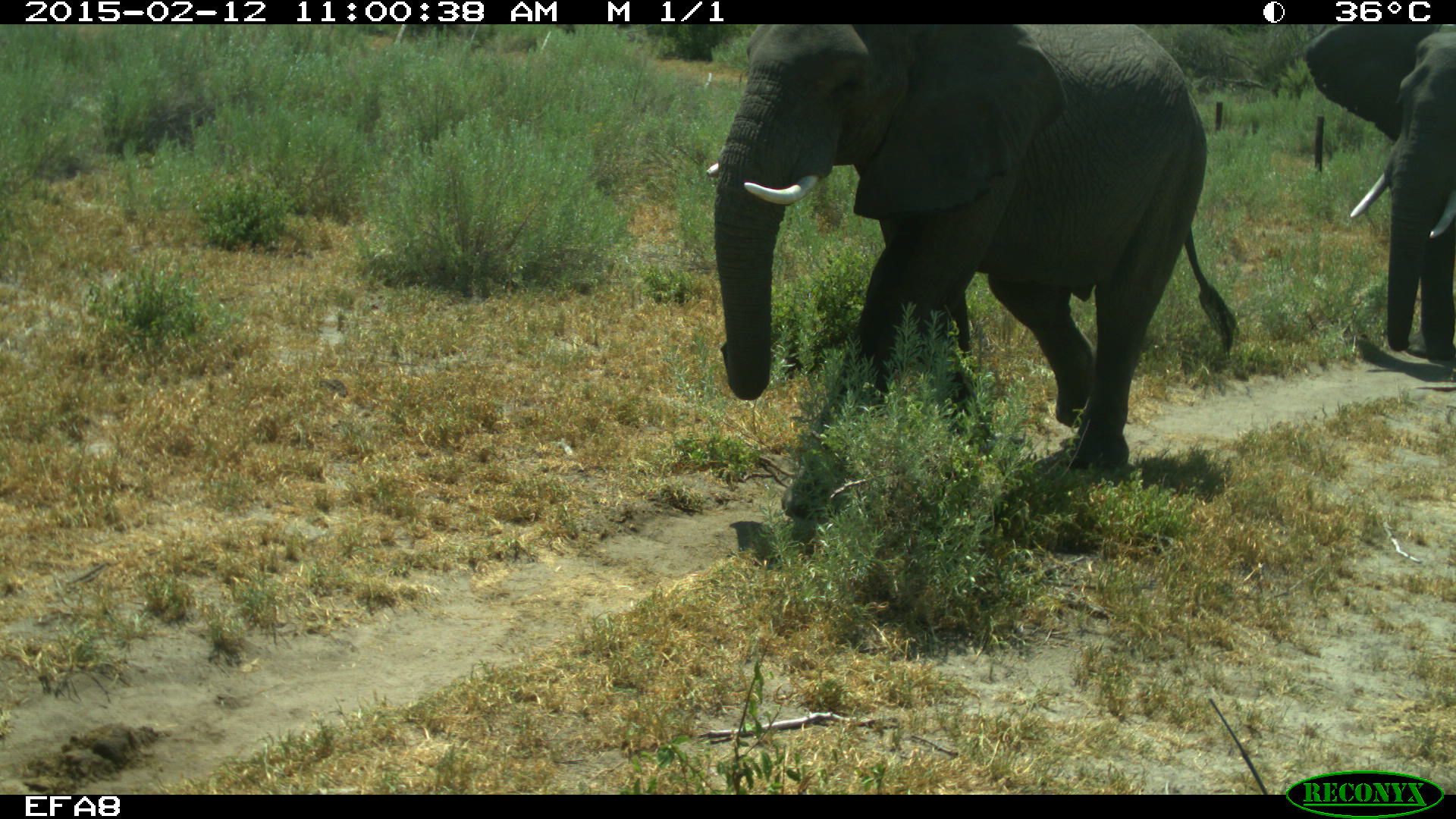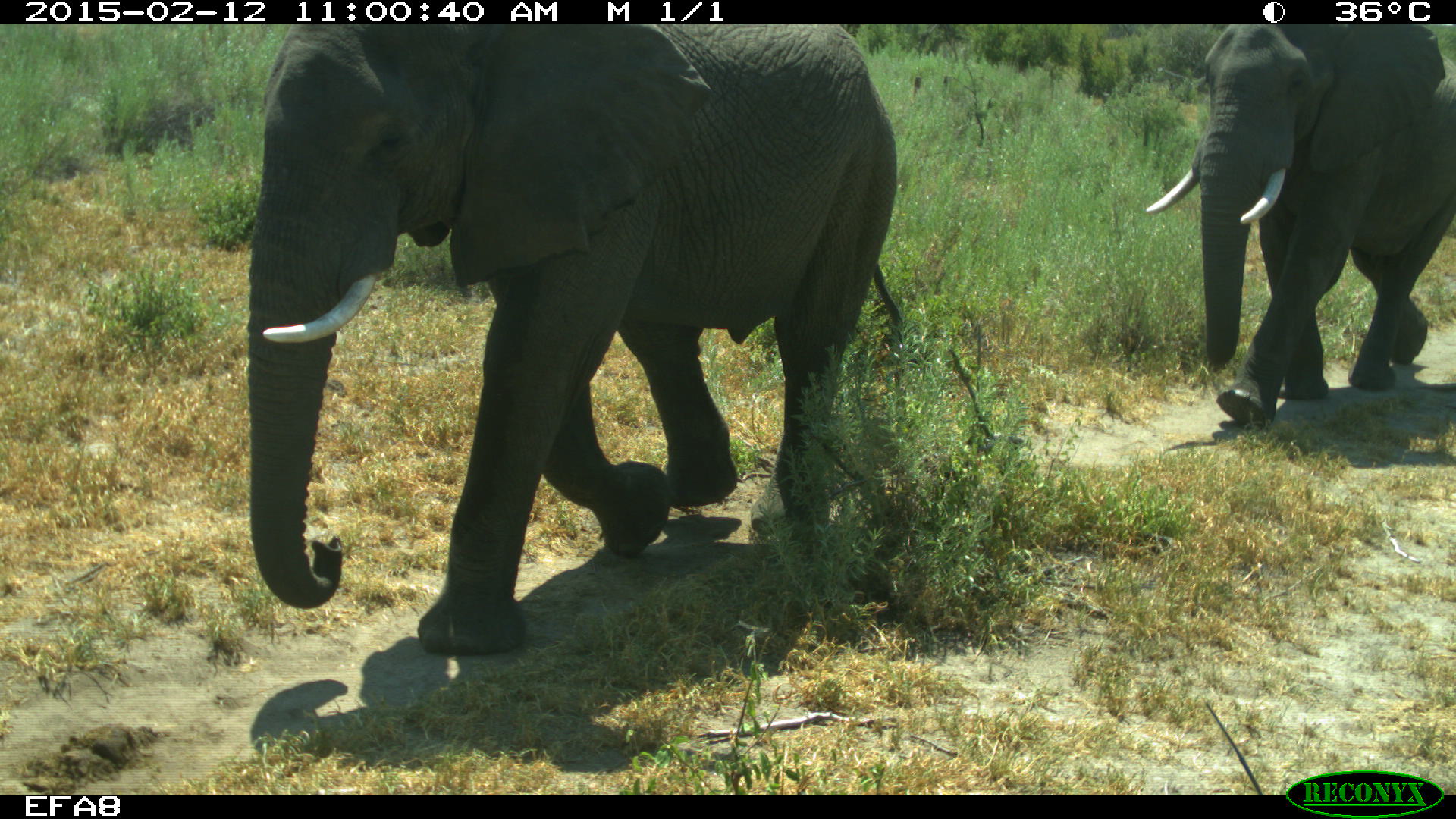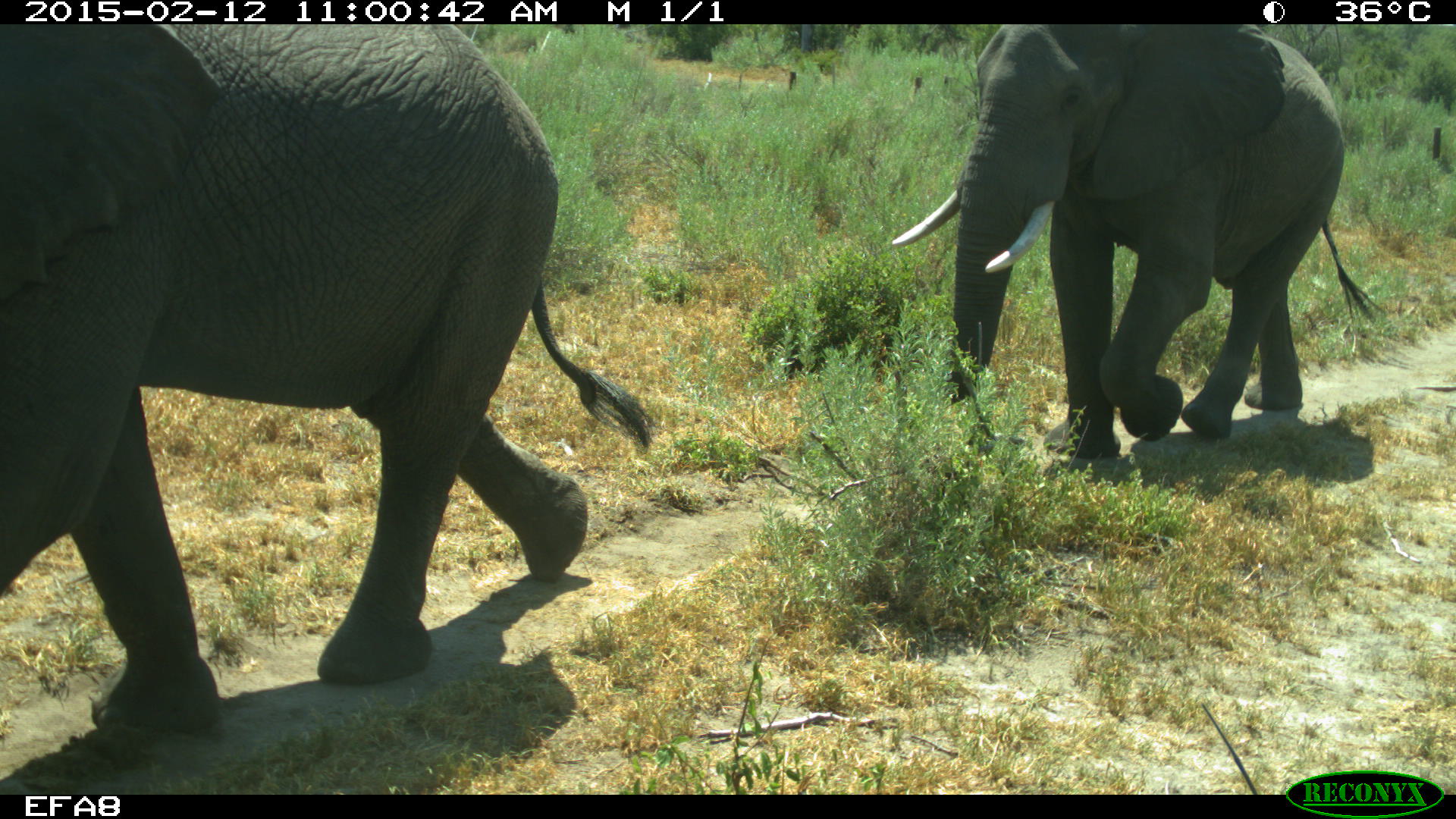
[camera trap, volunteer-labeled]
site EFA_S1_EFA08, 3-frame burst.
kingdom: Animalia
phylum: Chordata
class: Mammalia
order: Proboscidea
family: Elephantidae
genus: Loxodonta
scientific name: Loxodonta africana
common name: african bush elephant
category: elephant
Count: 2.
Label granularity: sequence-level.